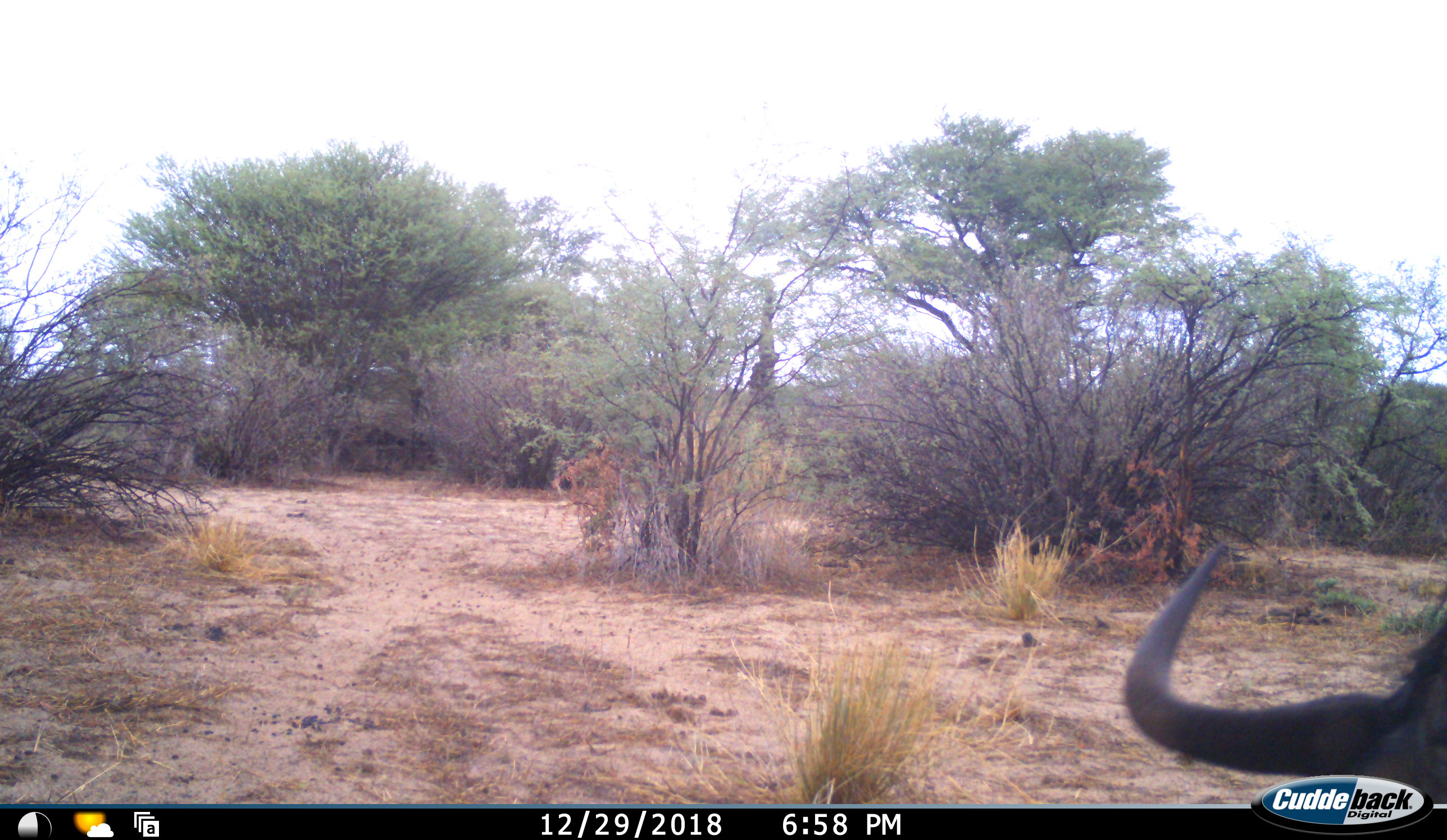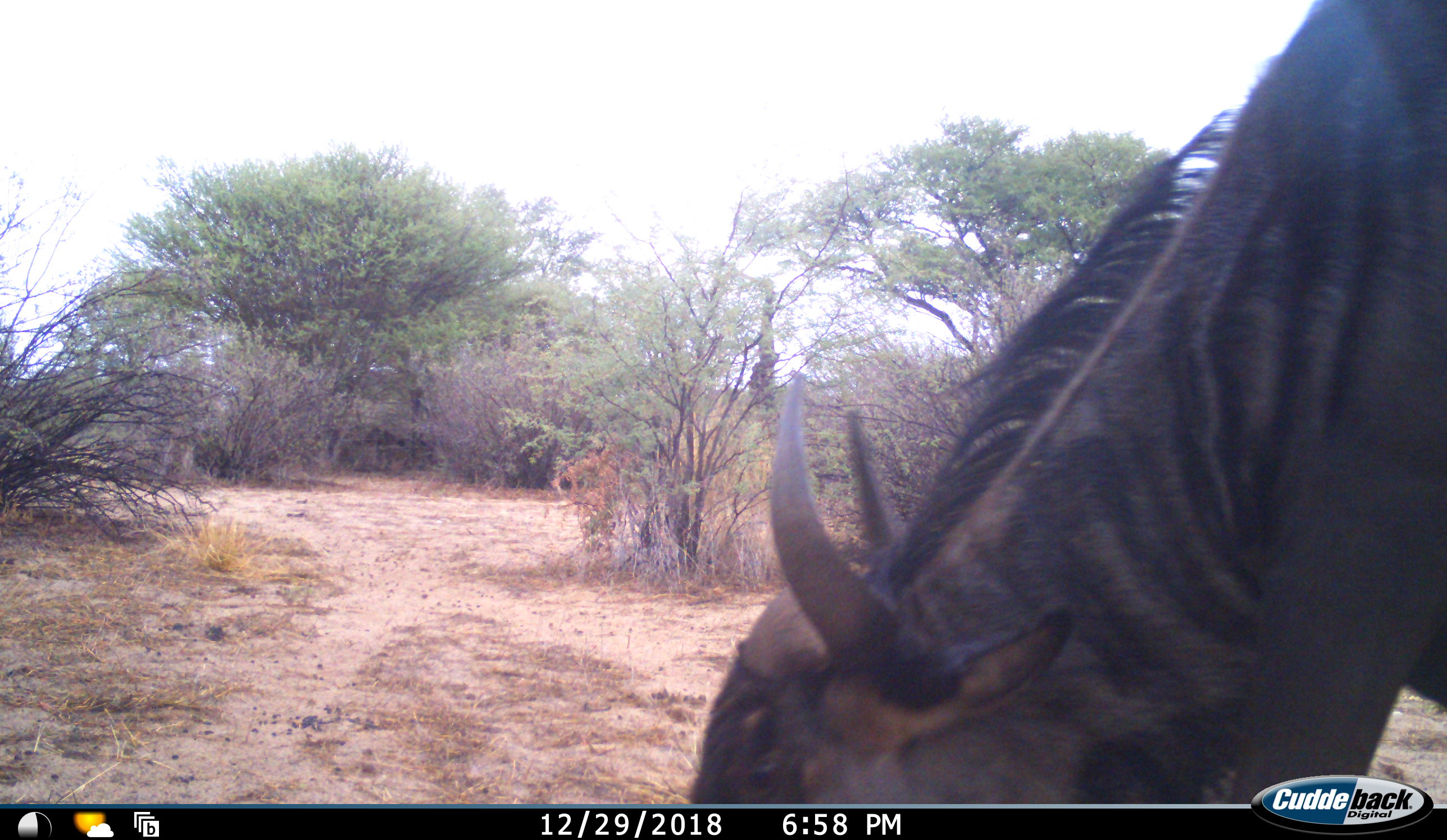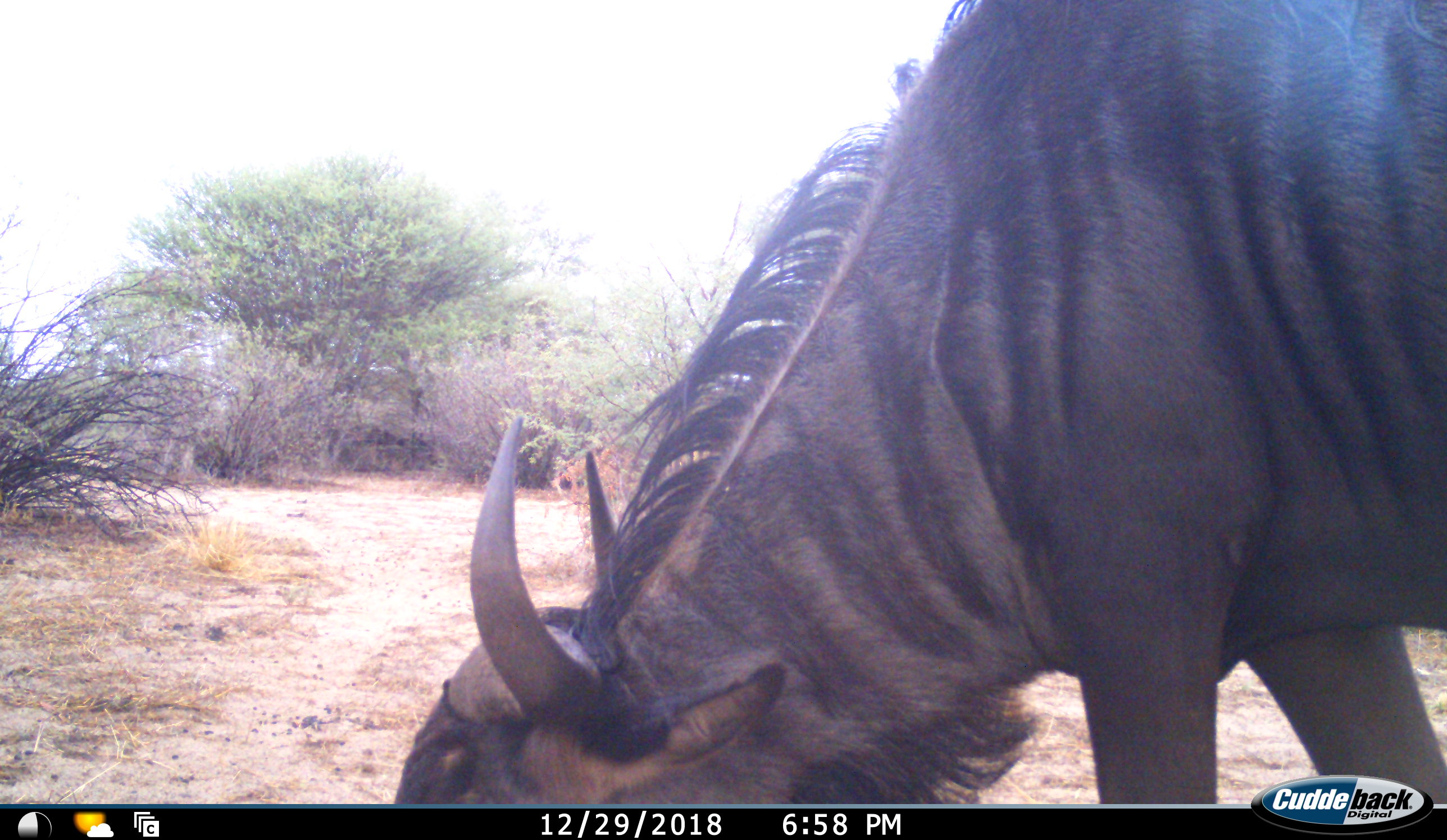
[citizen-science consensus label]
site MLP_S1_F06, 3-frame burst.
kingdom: Animalia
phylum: Chordata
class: Mammalia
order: Artiodactyla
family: Bovidae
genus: Connochaetes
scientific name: Connochaetes taurinus taurinus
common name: blue wildebeest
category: wildebeestblue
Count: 1.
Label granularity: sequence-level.